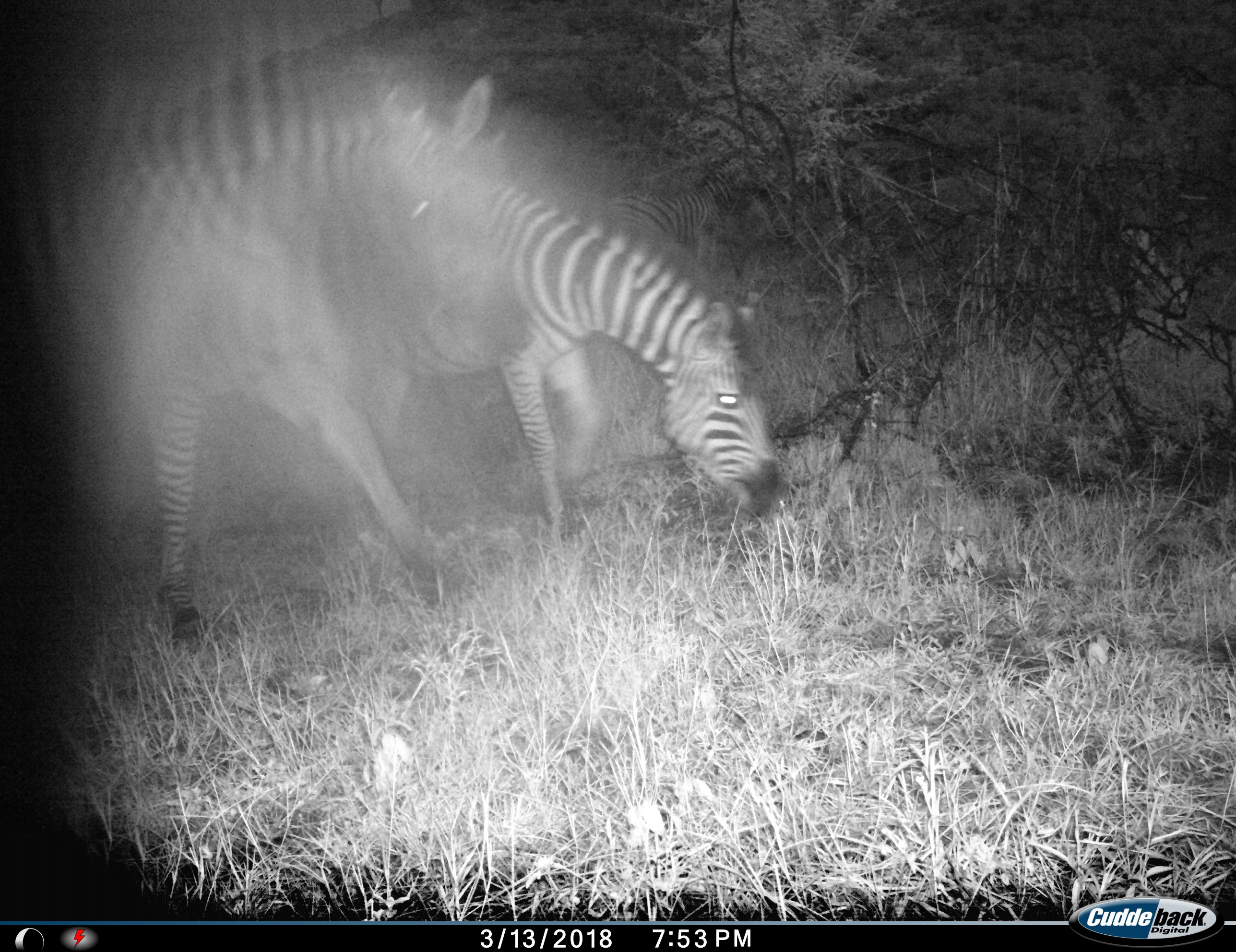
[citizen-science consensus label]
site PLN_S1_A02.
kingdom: Animalia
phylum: Chordata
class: Mammalia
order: Perissodactyla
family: Equidae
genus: Equus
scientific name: Equus quagga burchellii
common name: burchell's zebra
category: zebraburchells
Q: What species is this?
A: Zebraburchells (burchell's zebra) (Equus quagga burchellii).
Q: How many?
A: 2.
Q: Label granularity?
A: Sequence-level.